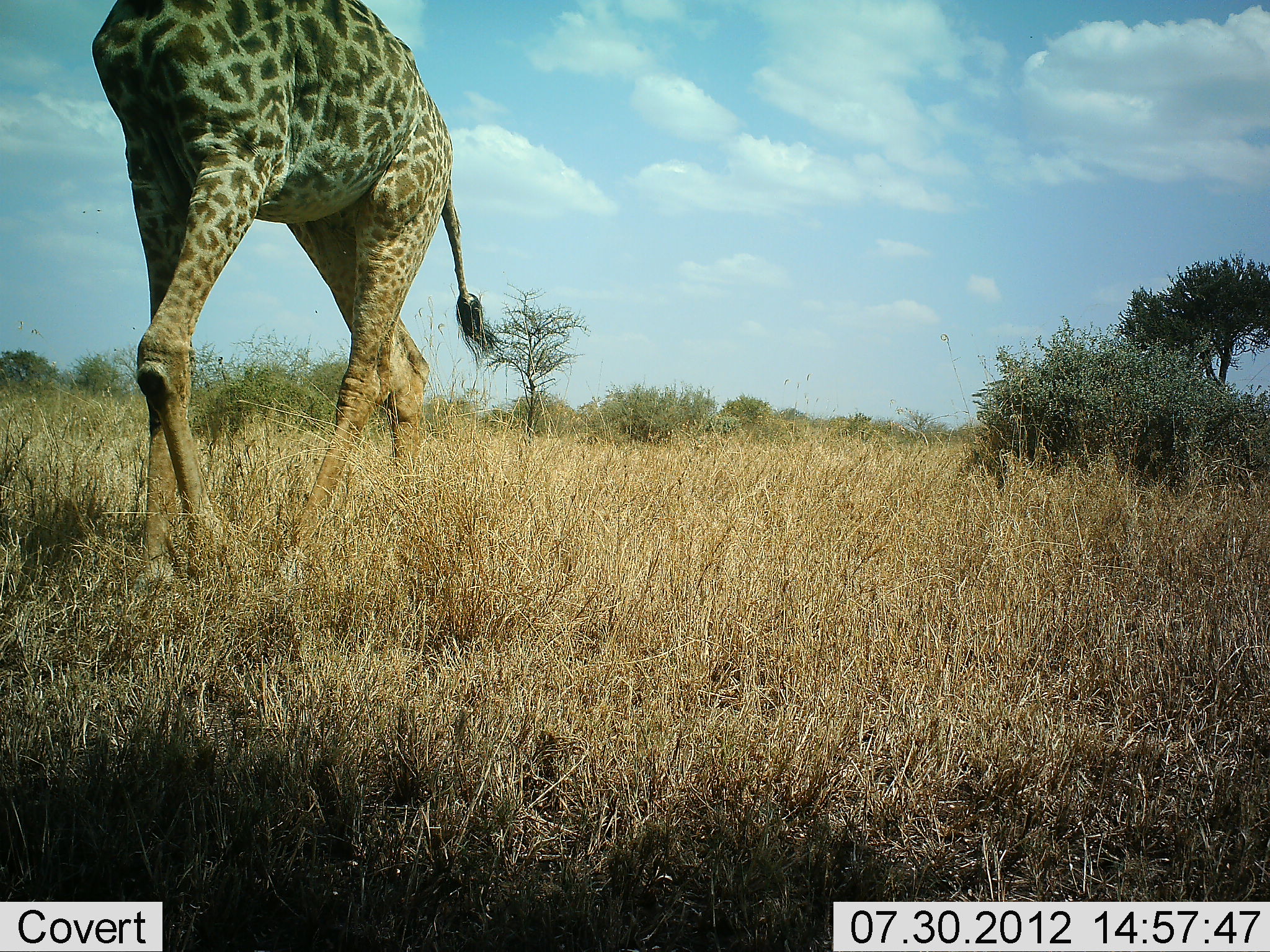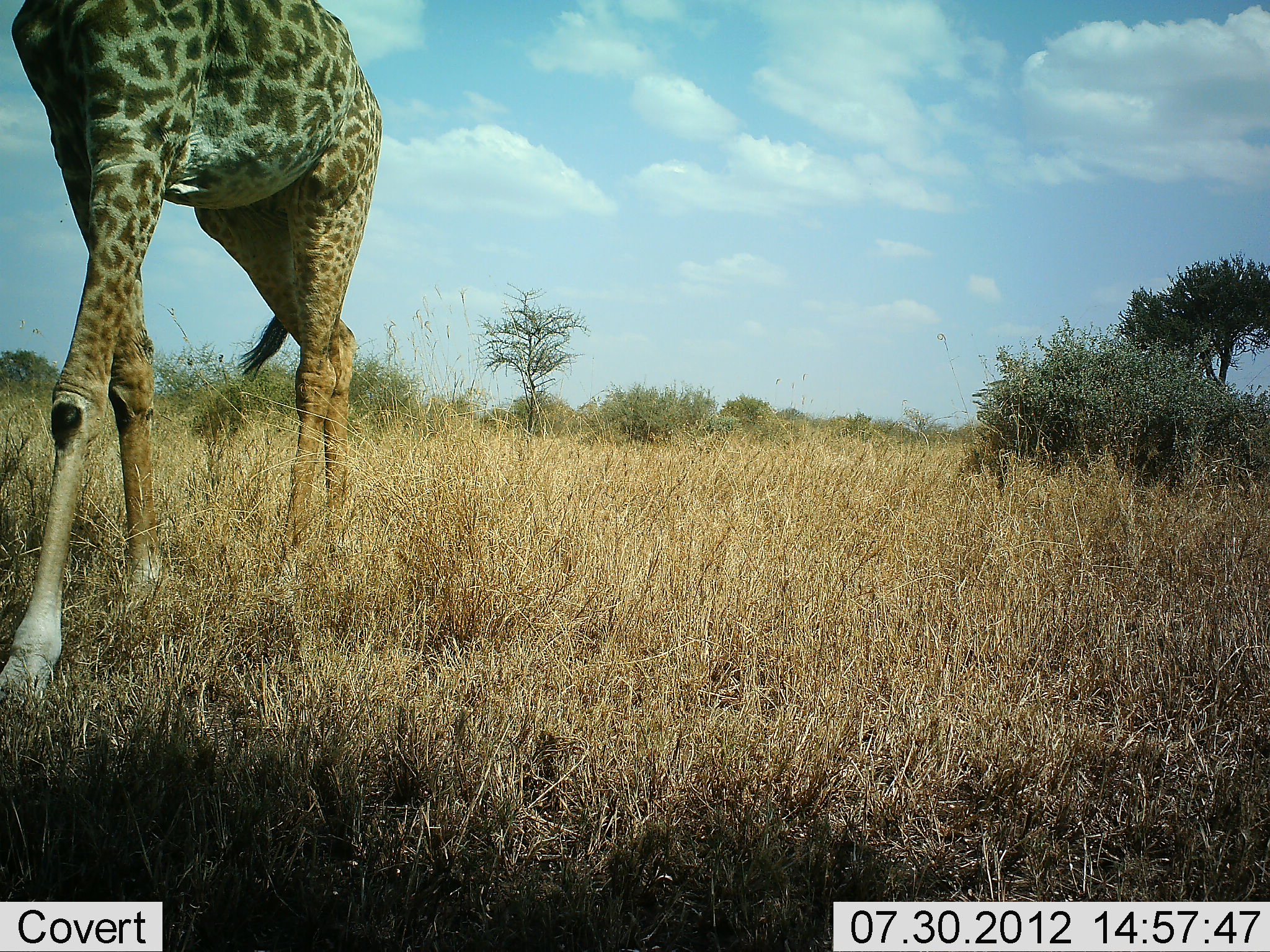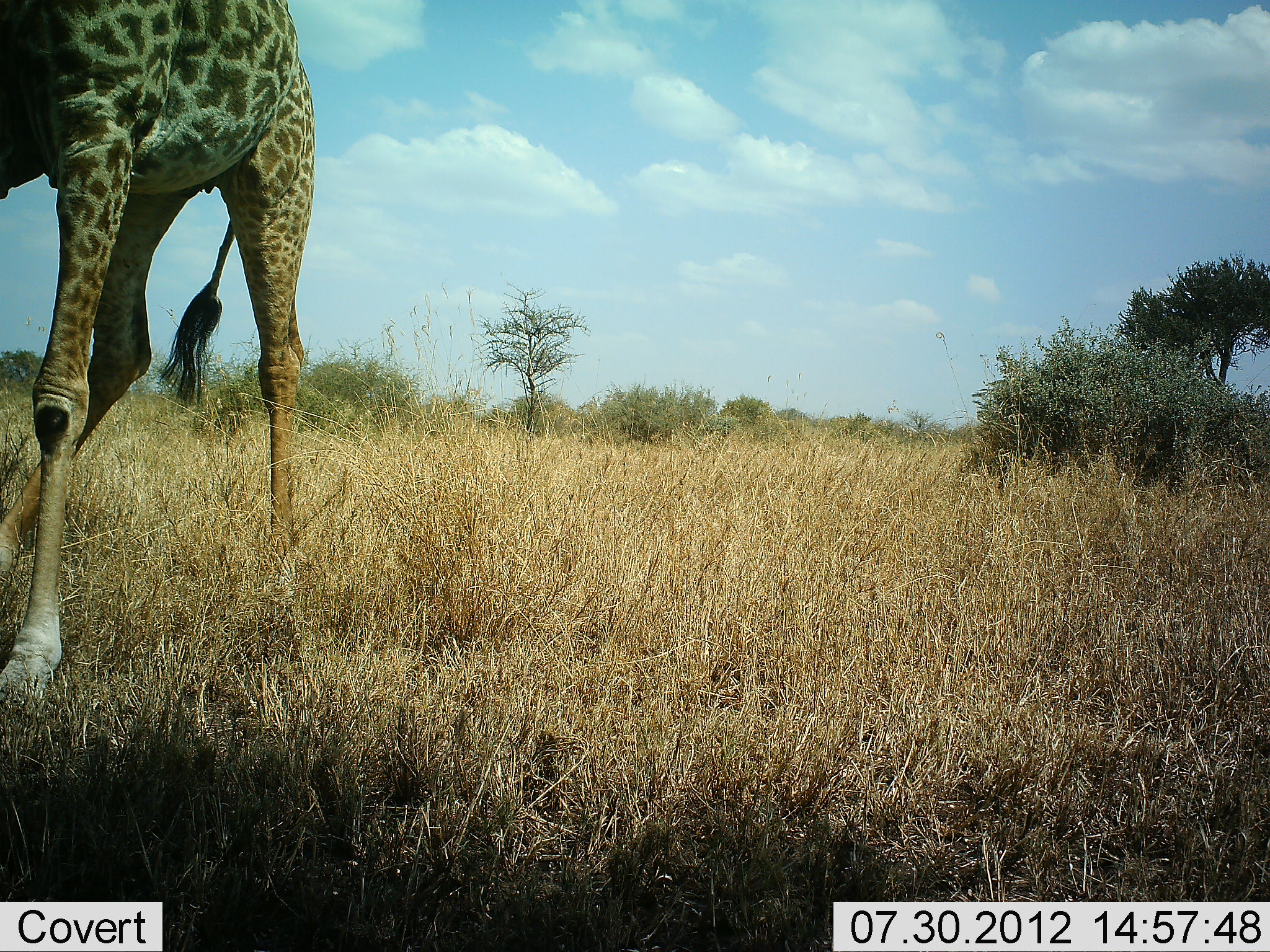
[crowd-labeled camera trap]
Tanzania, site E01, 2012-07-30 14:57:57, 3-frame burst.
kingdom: Animalia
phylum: Chordata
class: Mammalia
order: Artiodactyla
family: Giraffidae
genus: Giraffa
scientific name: Giraffa camelopardalis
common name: giraffe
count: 1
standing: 0%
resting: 0%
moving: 100%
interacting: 0%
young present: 0%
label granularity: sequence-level